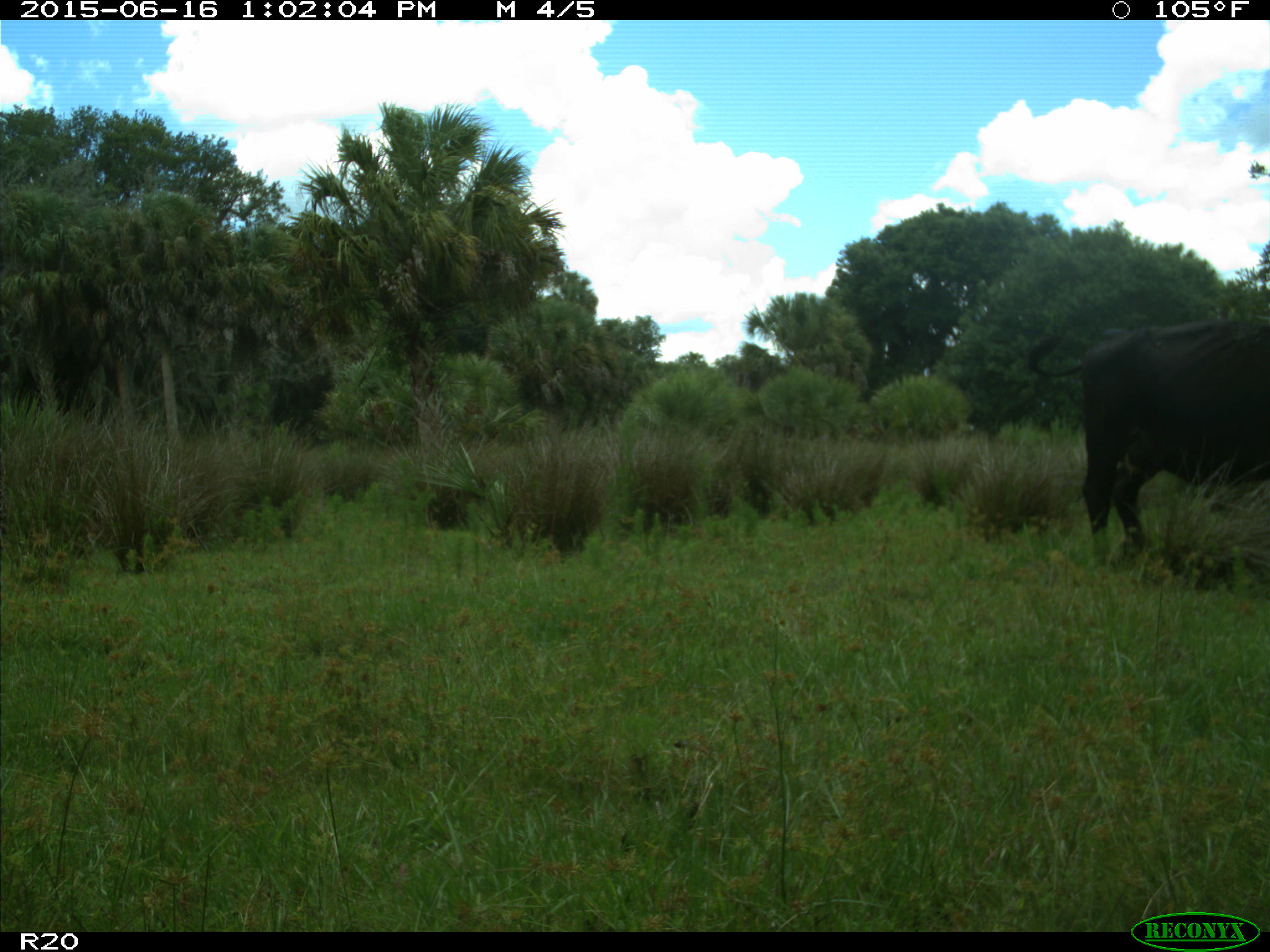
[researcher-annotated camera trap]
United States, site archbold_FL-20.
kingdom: Animalia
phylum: Chordata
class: Mammalia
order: Artiodactyla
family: Bovidae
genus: Bos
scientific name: Bos taurus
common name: domestic cow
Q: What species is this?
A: Bos taurus (domestic cow).